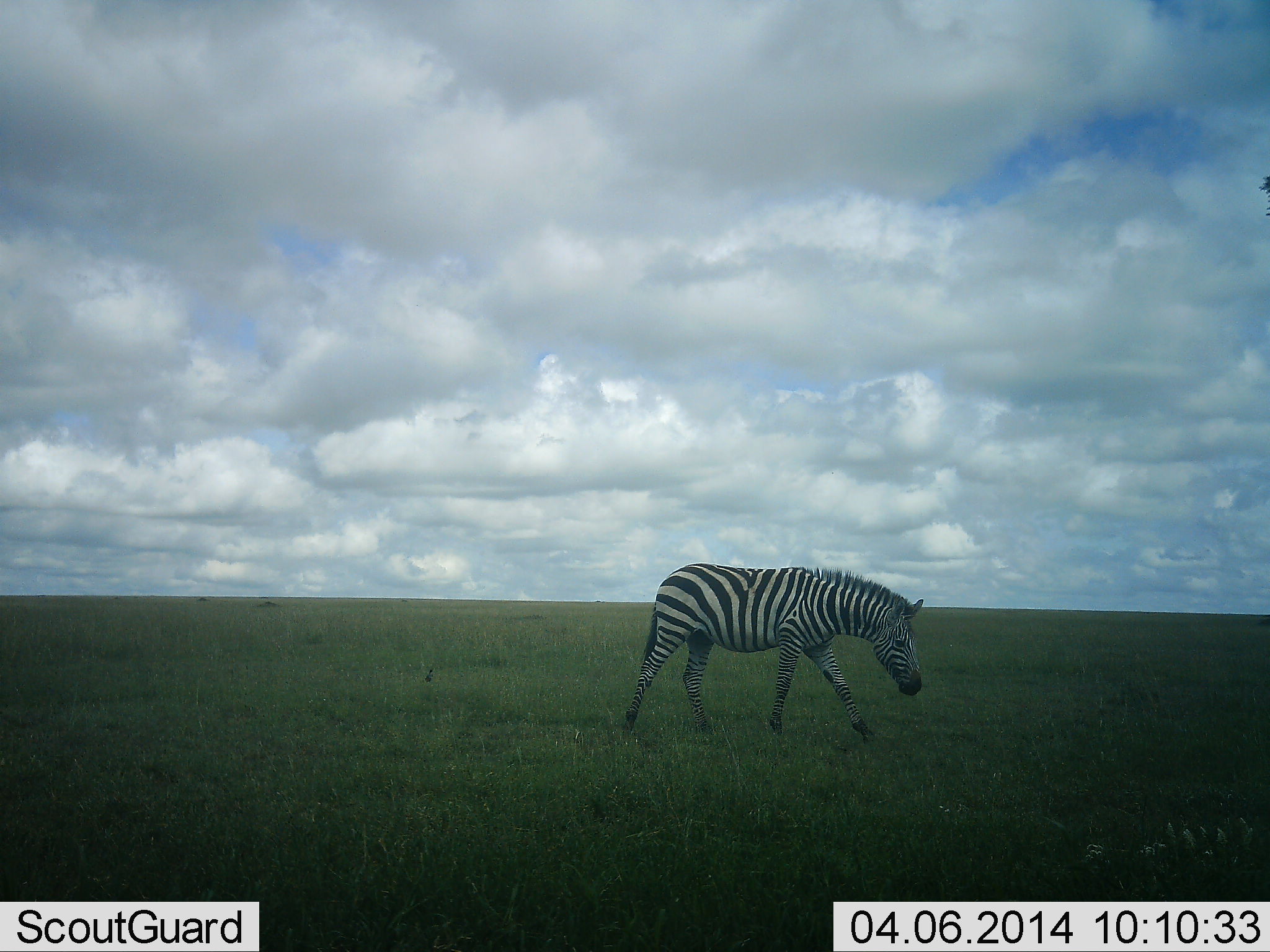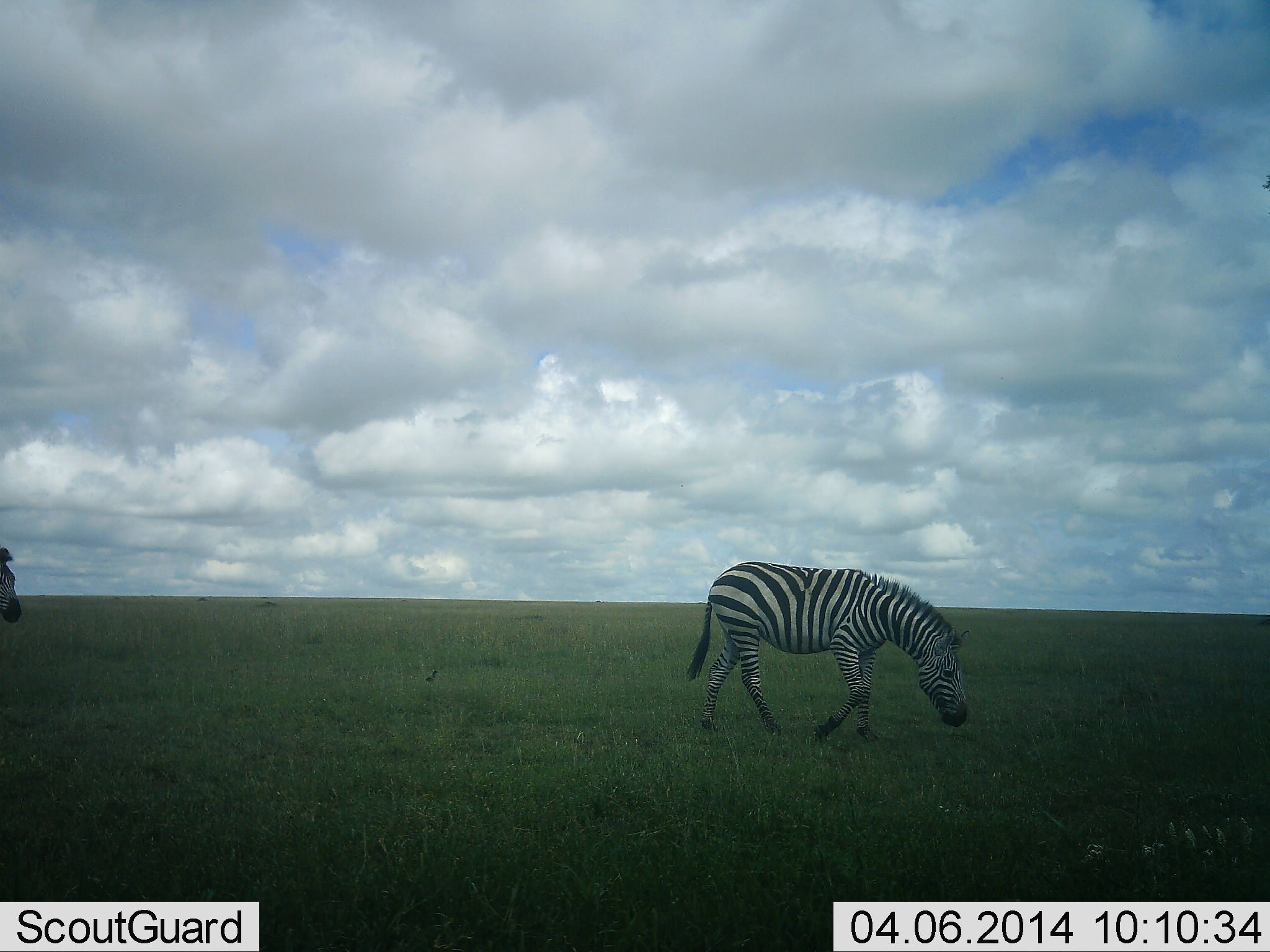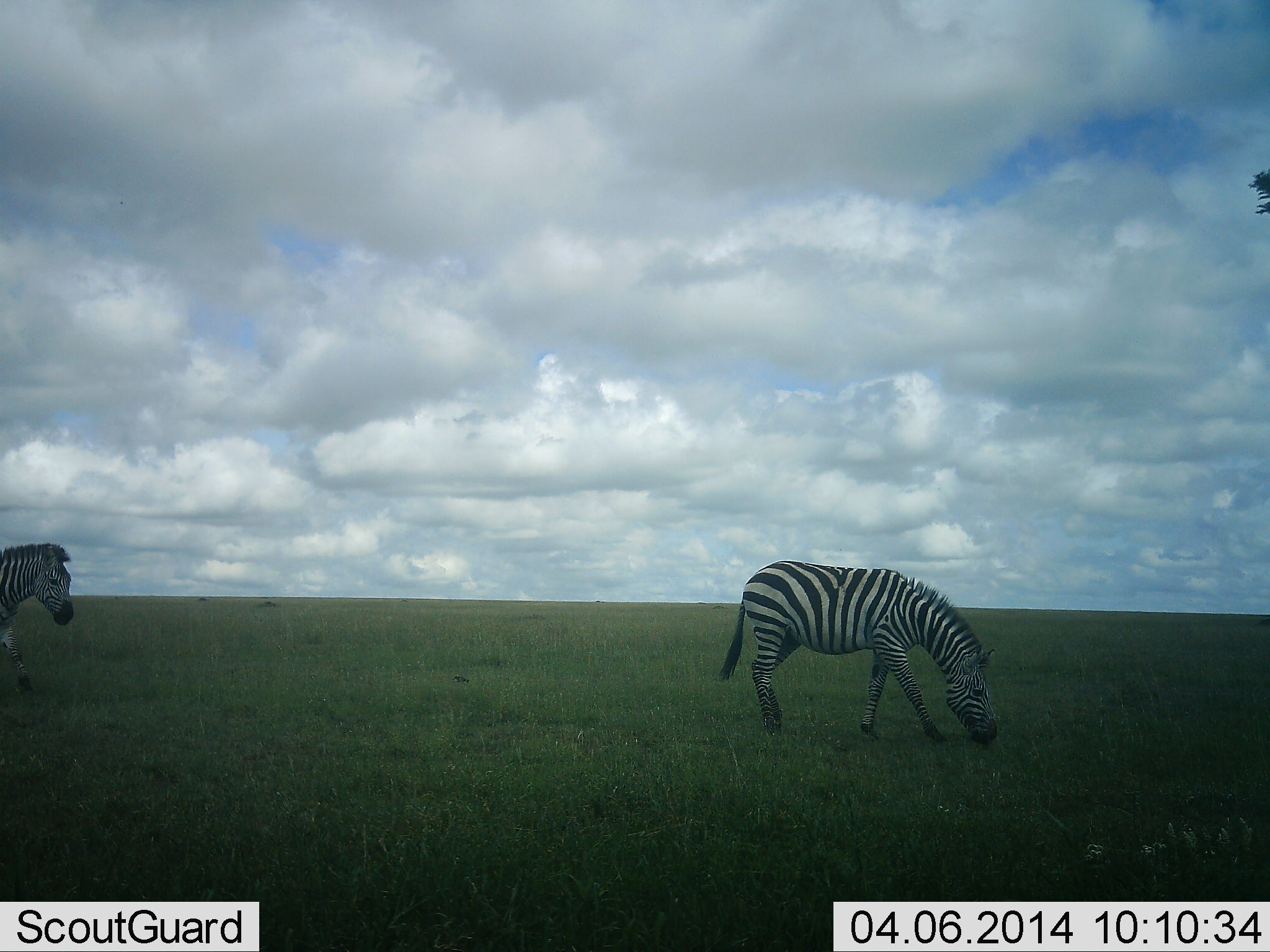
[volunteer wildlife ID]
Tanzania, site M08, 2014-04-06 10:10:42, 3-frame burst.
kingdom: Animalia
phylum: Chordata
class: Mammalia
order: Perissodactyla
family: Equidae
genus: Equus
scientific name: Equus quagga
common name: plains zebra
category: zebra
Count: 2.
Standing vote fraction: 0%.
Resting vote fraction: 10%.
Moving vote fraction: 90%.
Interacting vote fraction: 0%.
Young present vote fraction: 0%.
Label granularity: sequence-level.